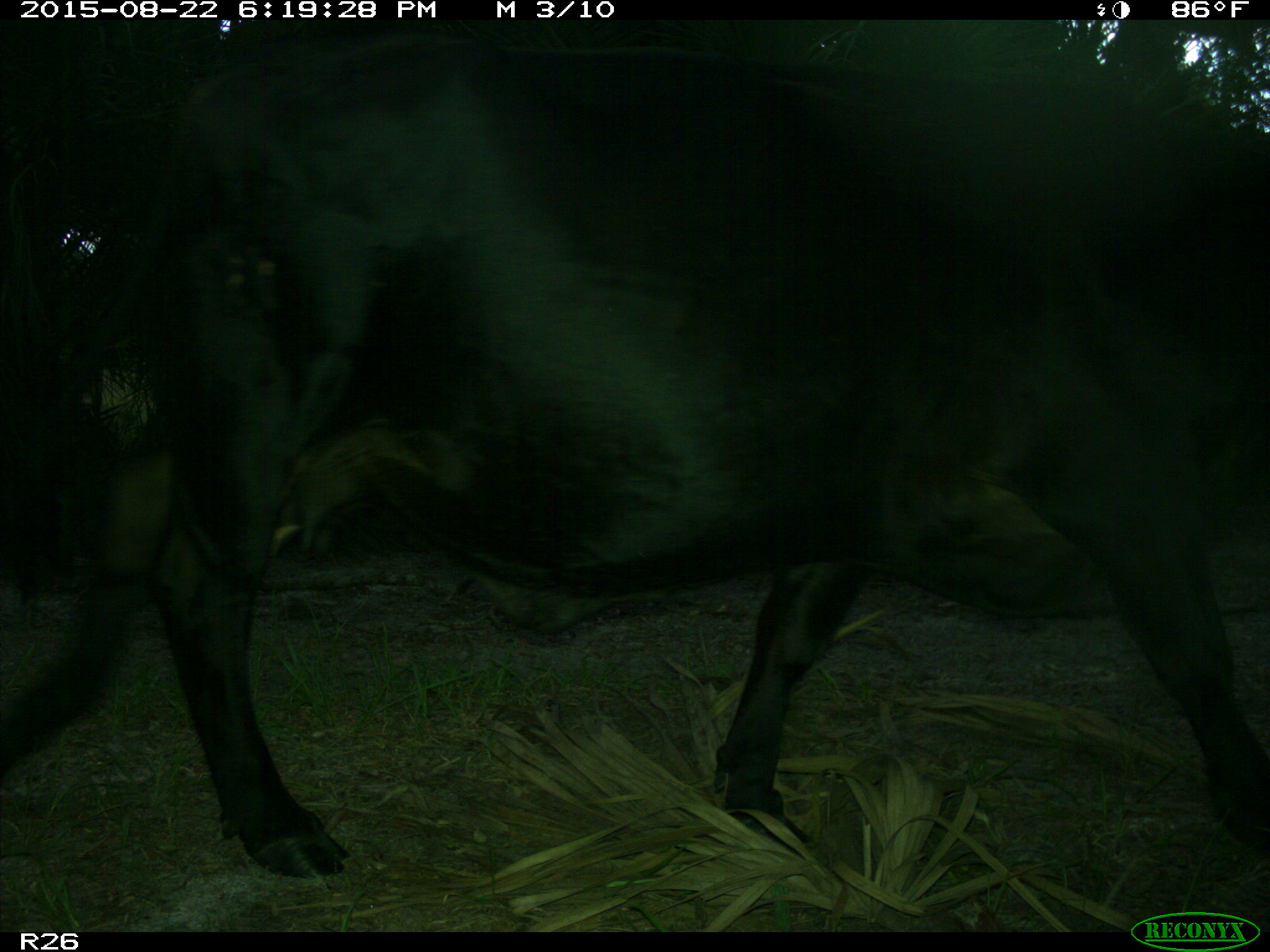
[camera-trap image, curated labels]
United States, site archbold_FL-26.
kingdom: Animalia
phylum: Chordata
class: Mammalia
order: Artiodactyla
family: Bovidae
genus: Bos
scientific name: Bos taurus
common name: domestic cow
Bos taurus (domestic cow).